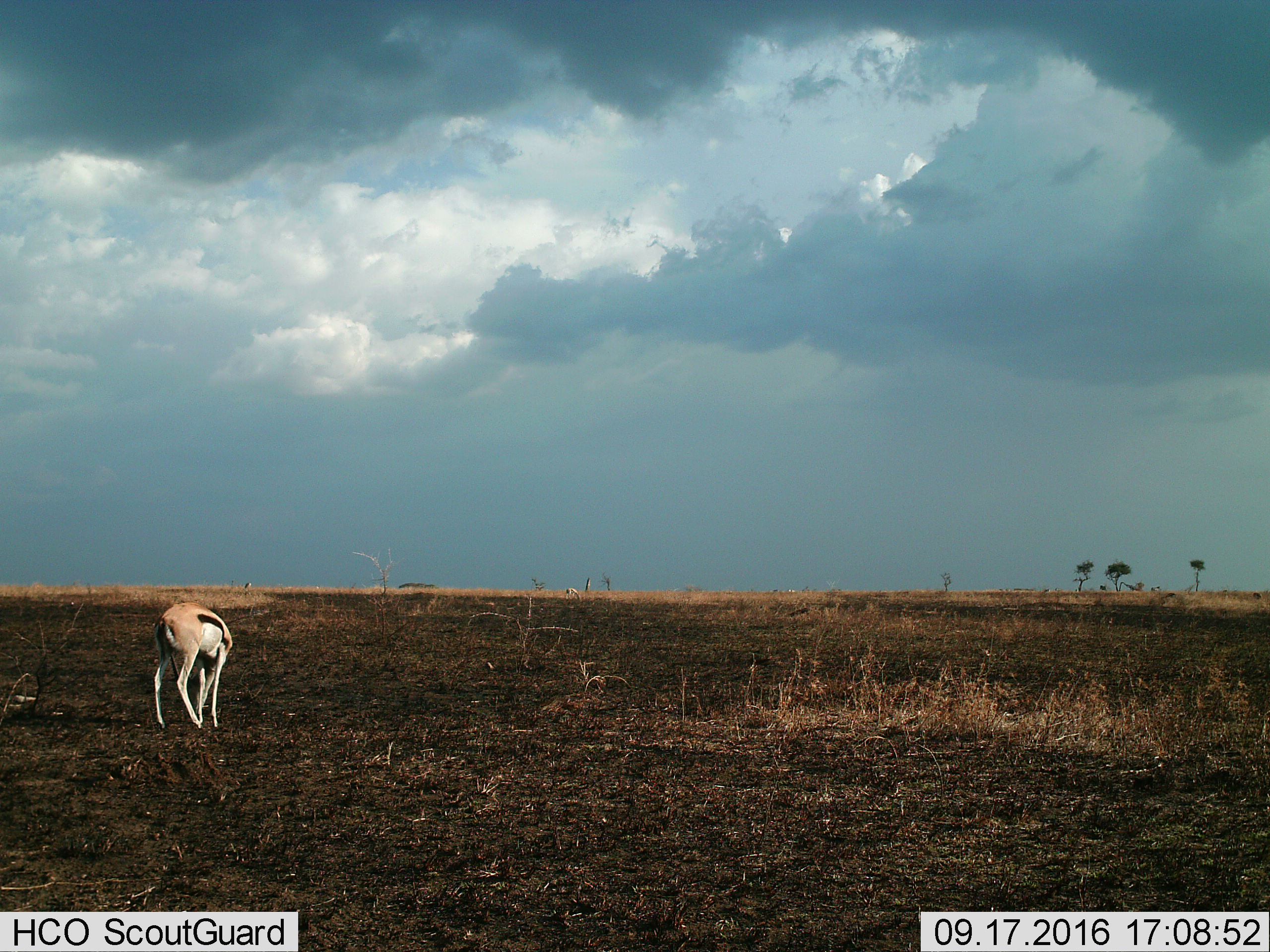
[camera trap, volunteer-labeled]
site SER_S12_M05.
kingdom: Animalia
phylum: Chordata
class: Mammalia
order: Artiodactyla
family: Bovidae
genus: Eudorcas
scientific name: Eudorcas thomsonii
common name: thomson's gazelle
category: gazellethomsons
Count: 2.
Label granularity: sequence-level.